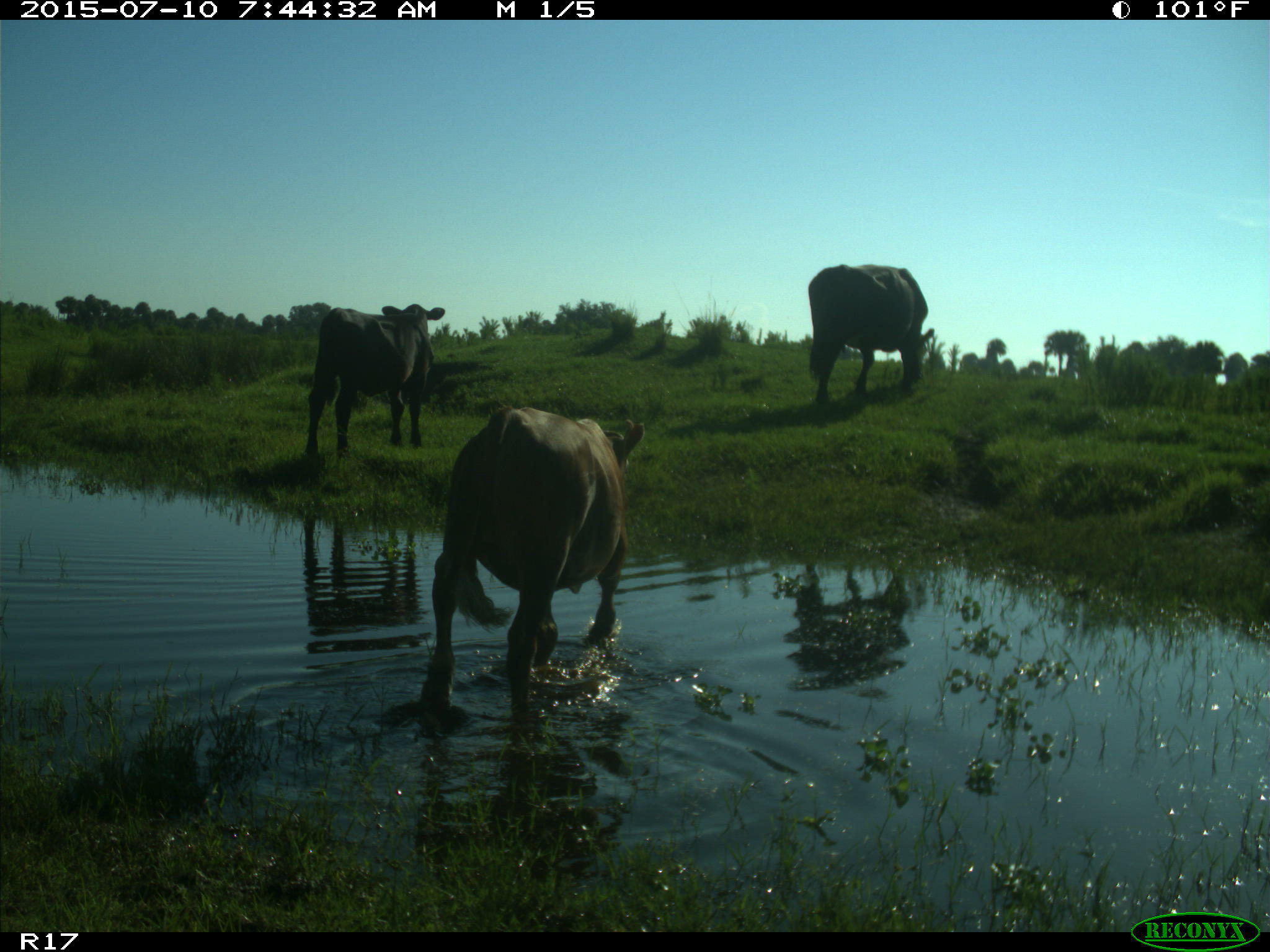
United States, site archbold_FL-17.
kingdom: Animalia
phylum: Chordata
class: Mammalia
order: Artiodactyla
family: Bovidae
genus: Bos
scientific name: Bos taurus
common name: domestic cow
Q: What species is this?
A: Bos taurus (domestic cow).